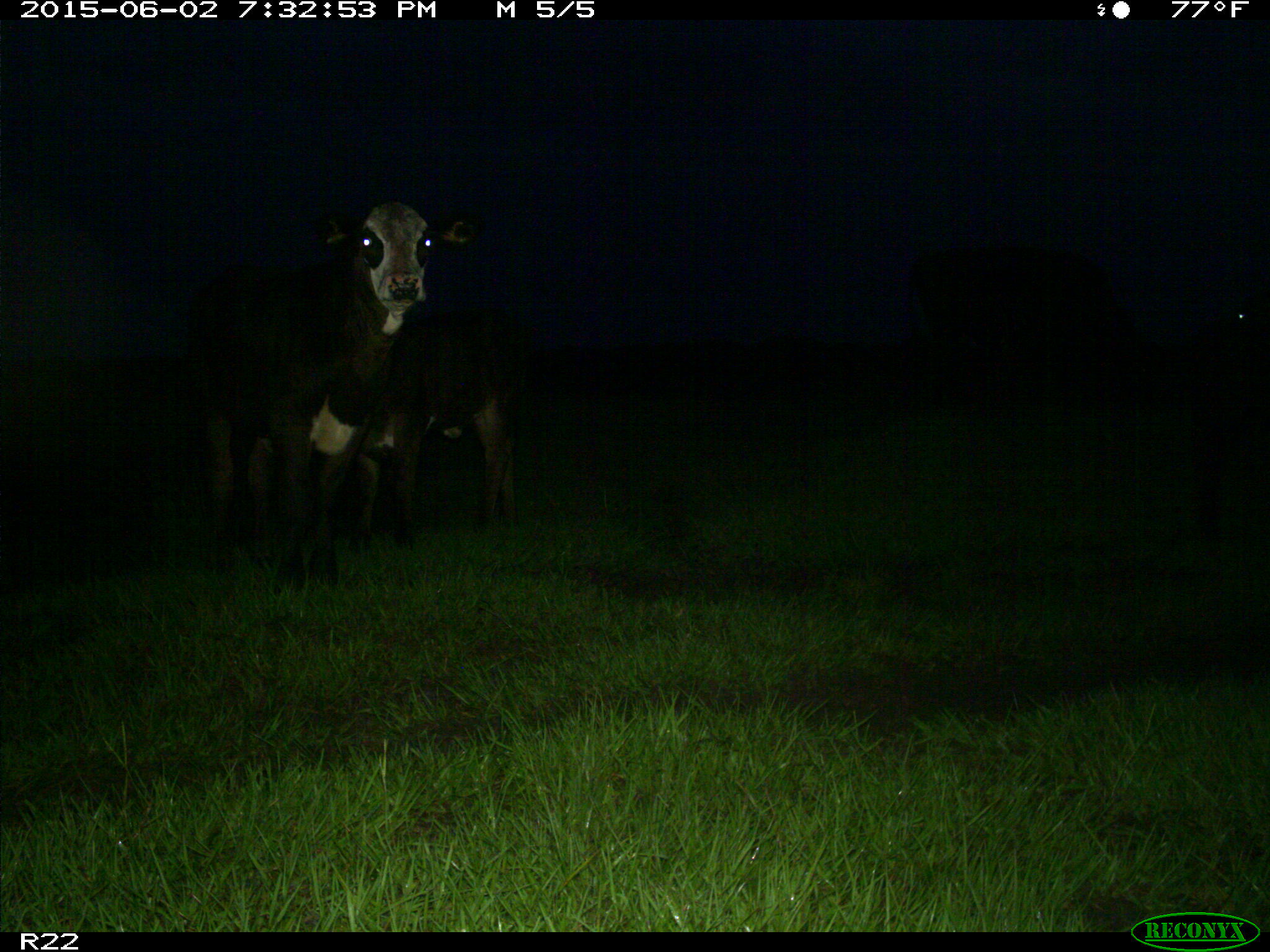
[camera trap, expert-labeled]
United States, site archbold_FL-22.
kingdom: Animalia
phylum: Chordata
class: Mammalia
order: Artiodactyla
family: Bovidae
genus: Bos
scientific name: Bos taurus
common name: domestic cow